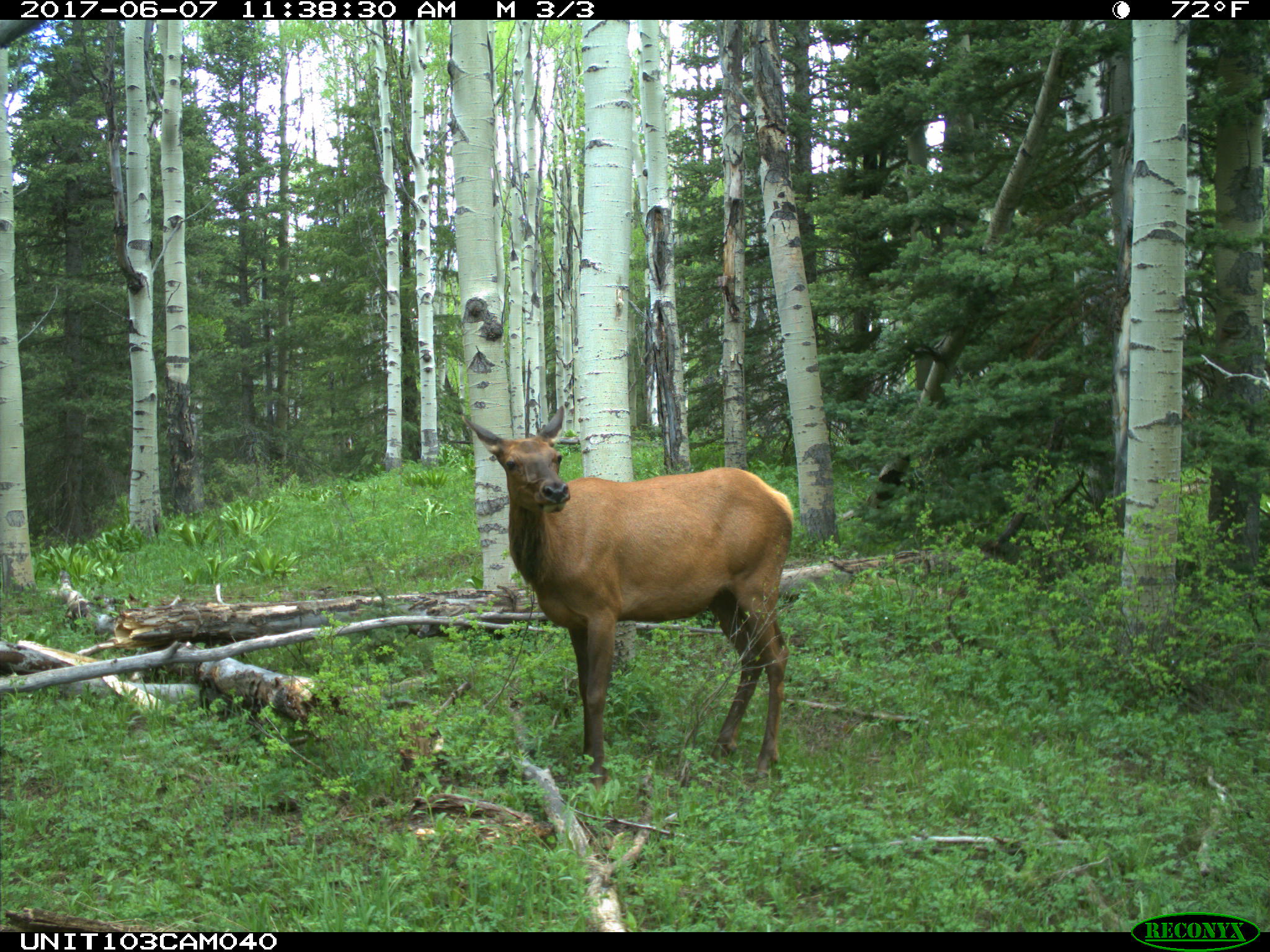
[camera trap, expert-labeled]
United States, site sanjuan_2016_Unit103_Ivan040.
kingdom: Animalia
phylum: Chordata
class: Mammalia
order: Artiodactyla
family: Cervidae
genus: Cervus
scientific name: Cervus elaphus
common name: red deer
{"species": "Cervus elaphus (red deer)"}